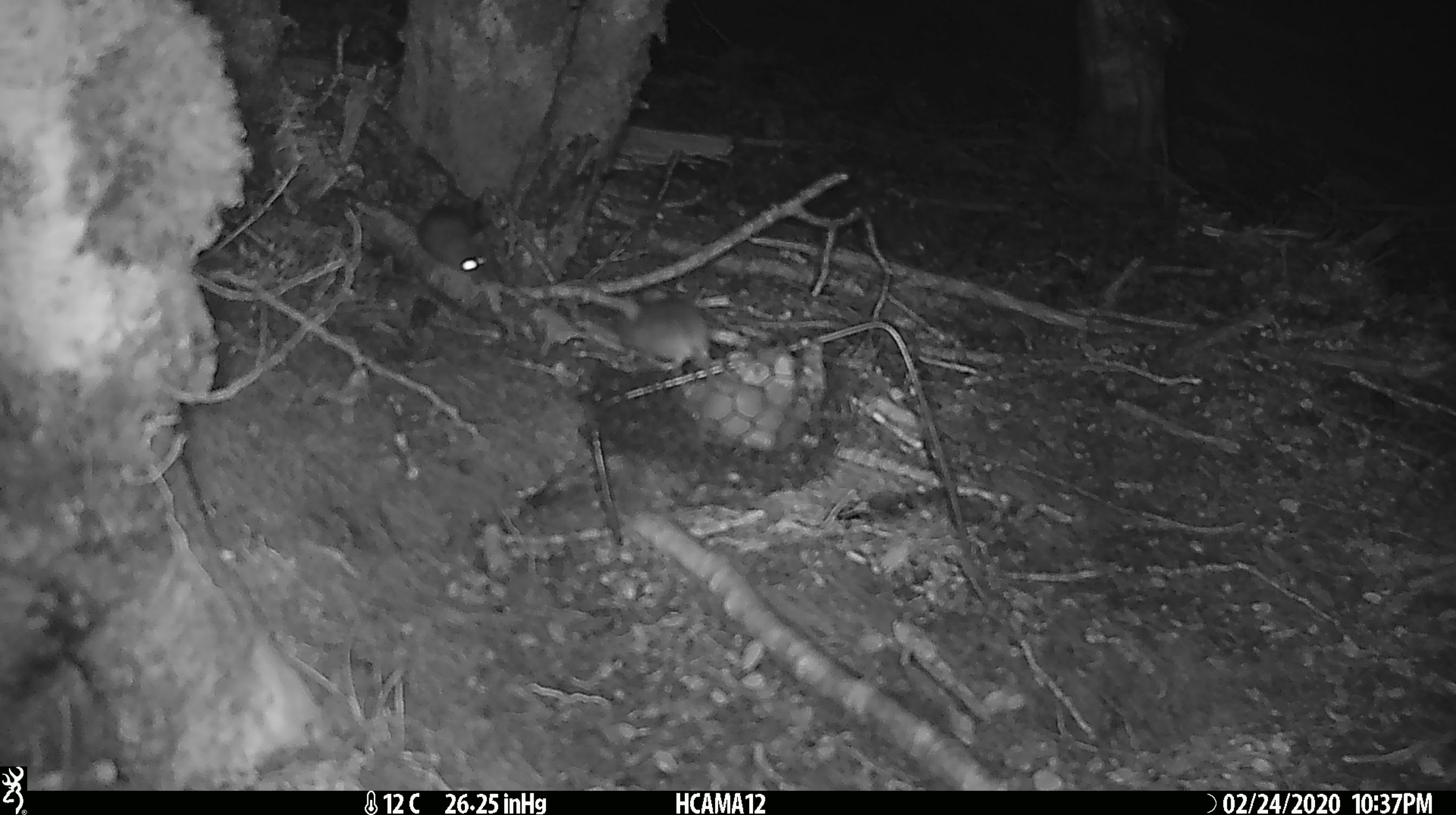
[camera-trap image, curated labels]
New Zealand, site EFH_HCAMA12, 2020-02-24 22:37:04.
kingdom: Animalia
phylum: Chordata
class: Mammalia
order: Rodentia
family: Muridae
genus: Mus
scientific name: Mus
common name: mouse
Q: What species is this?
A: Mouse (Mus).